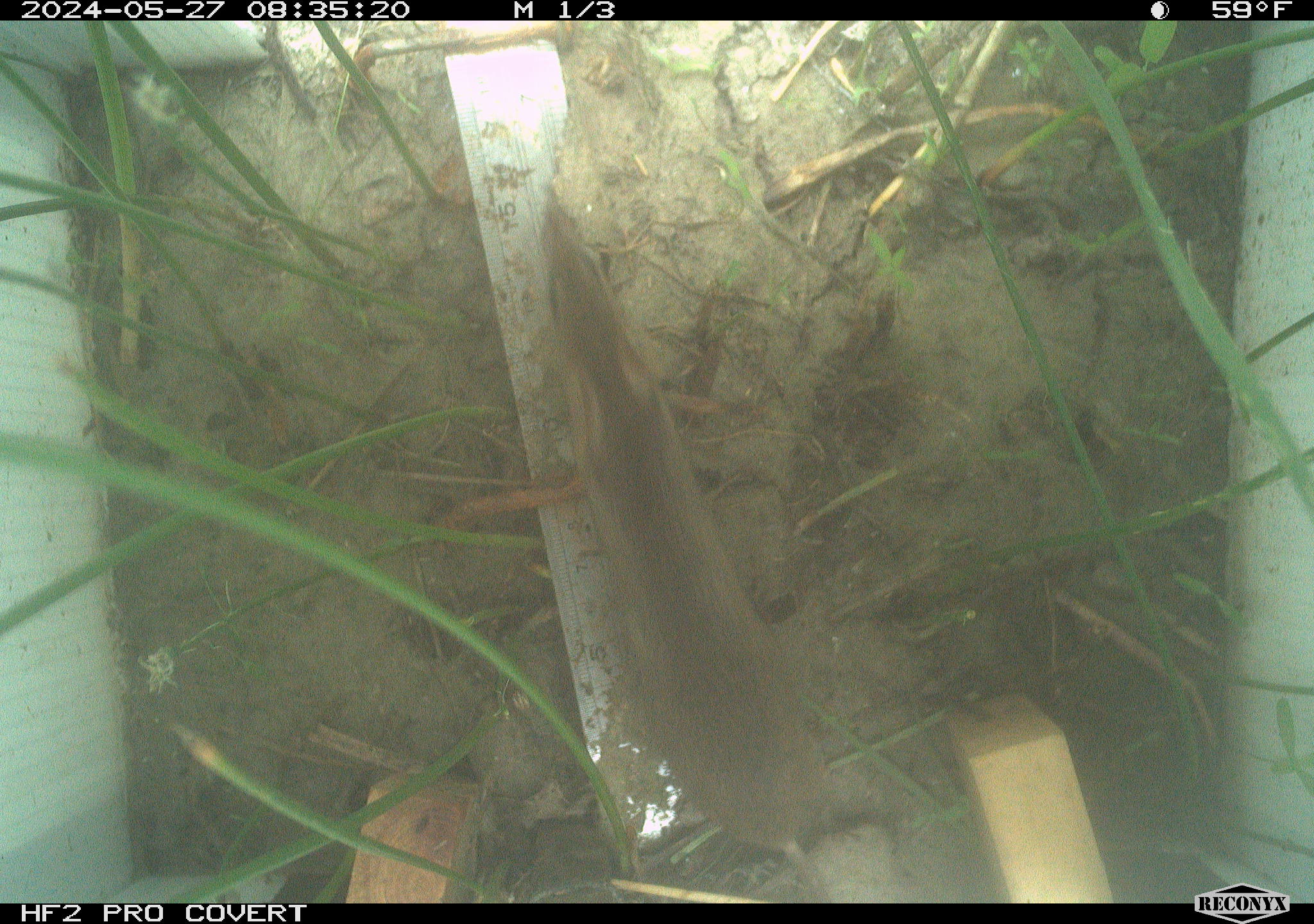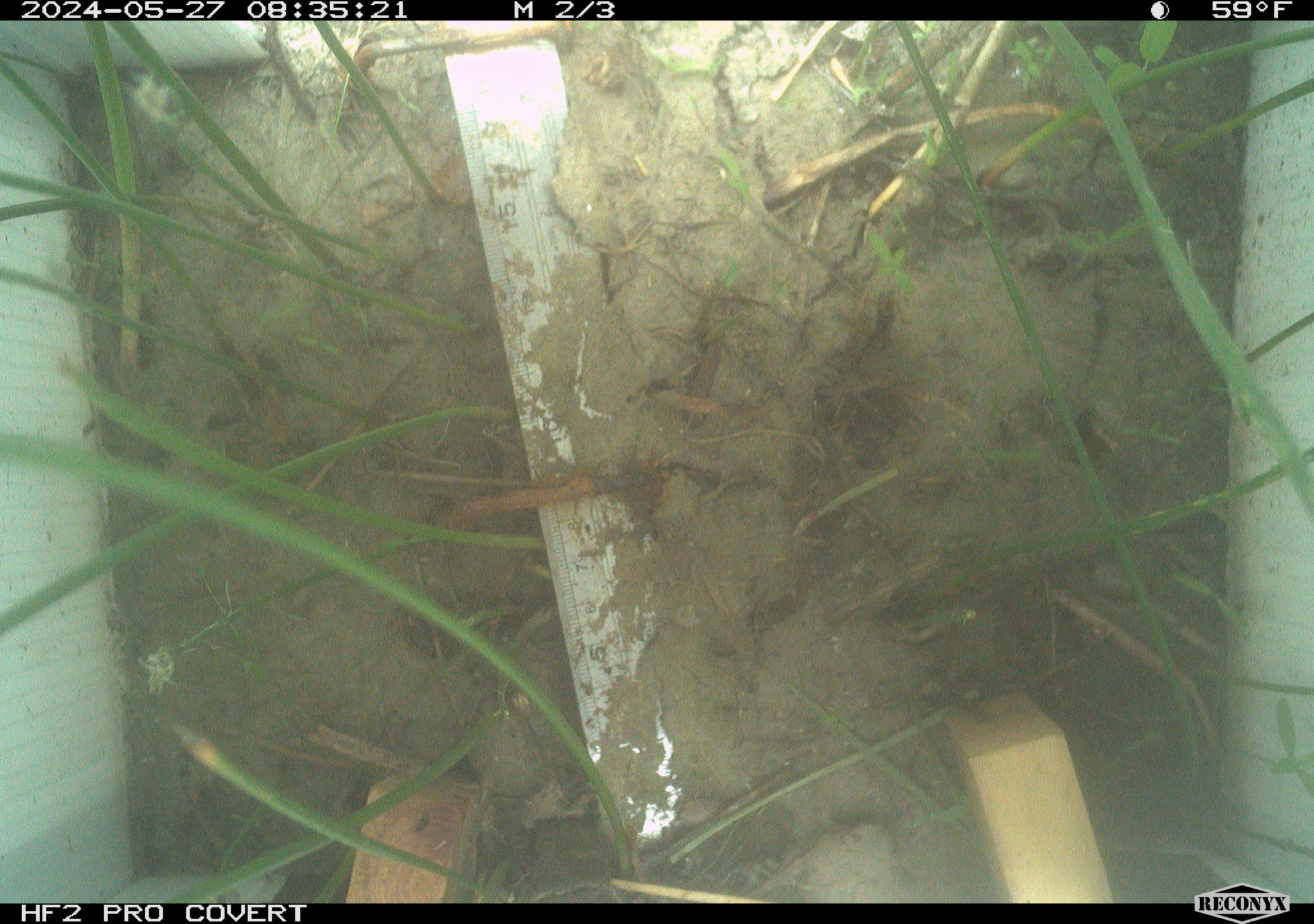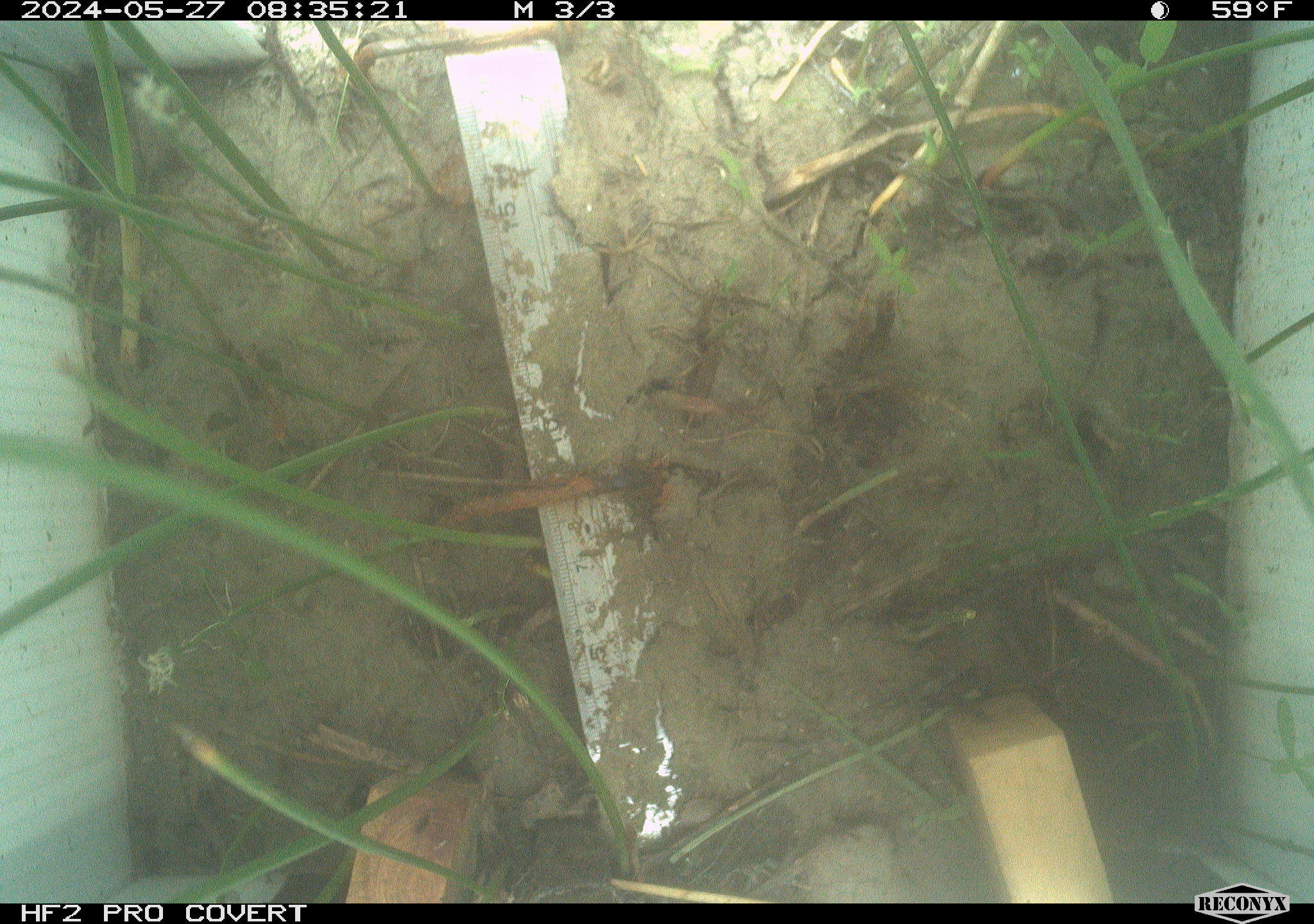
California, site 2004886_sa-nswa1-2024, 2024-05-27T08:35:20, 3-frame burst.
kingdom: Animalia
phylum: Chordata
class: Mammalia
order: Rodentia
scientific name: Rodentia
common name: rodent